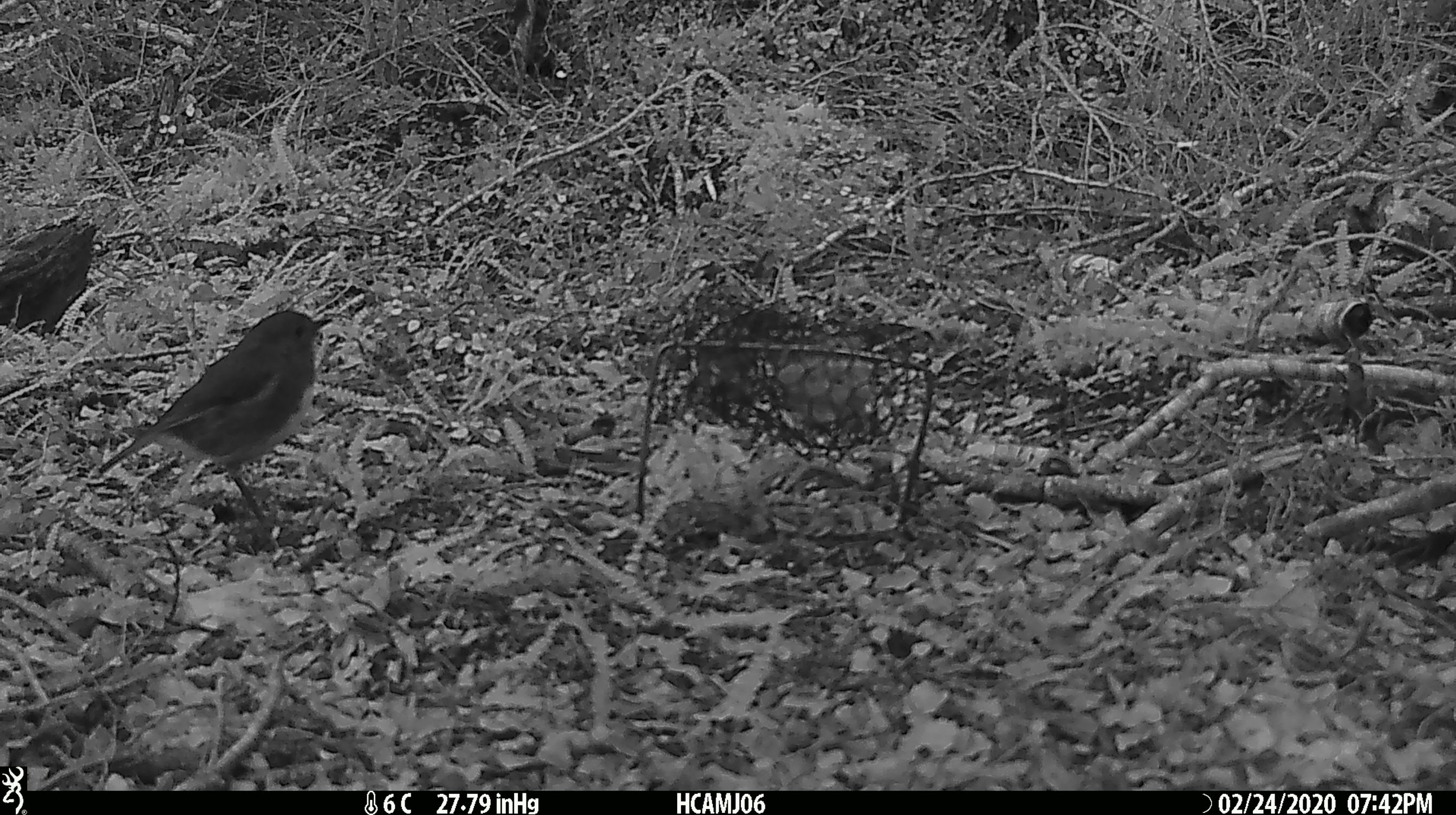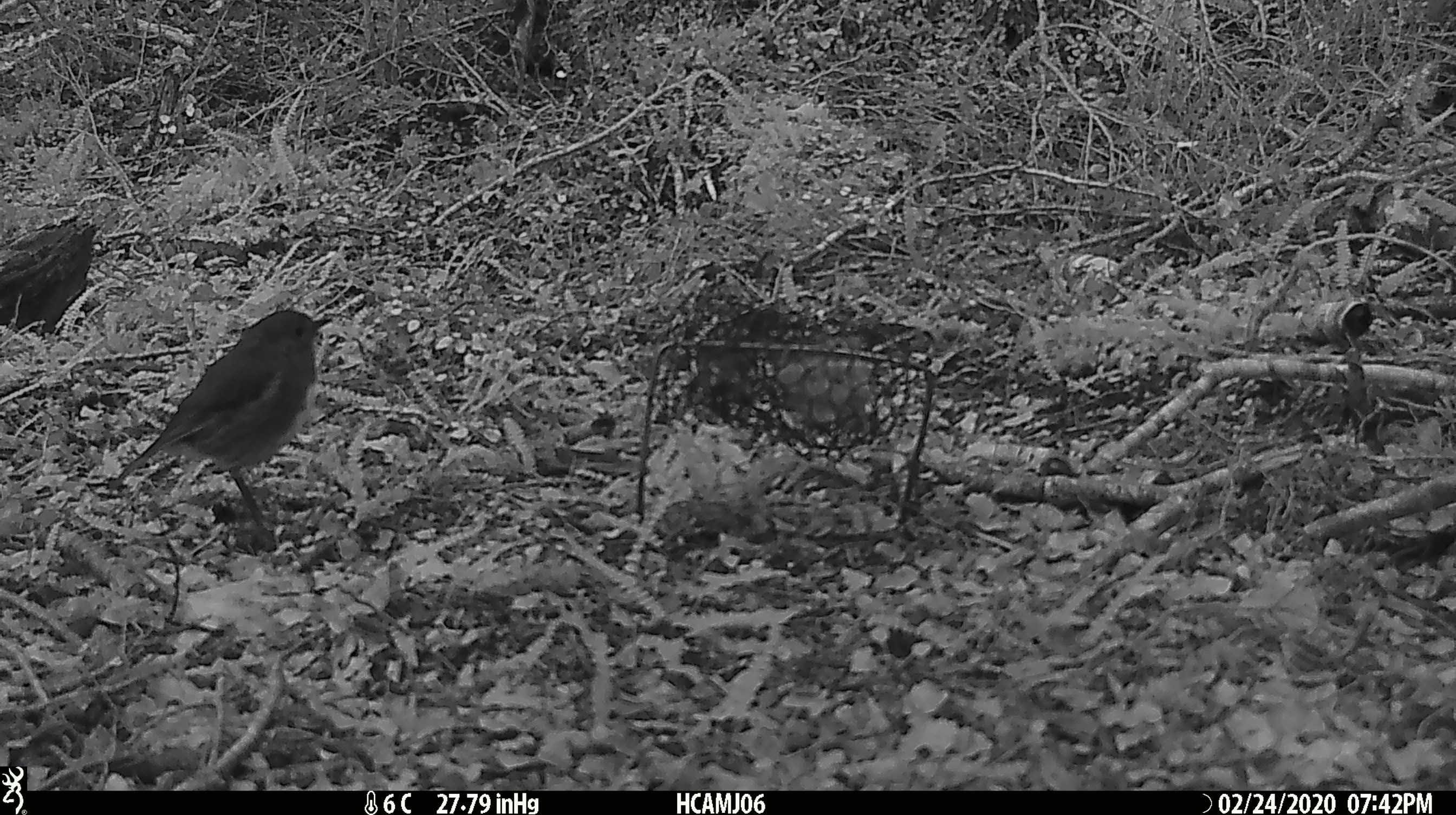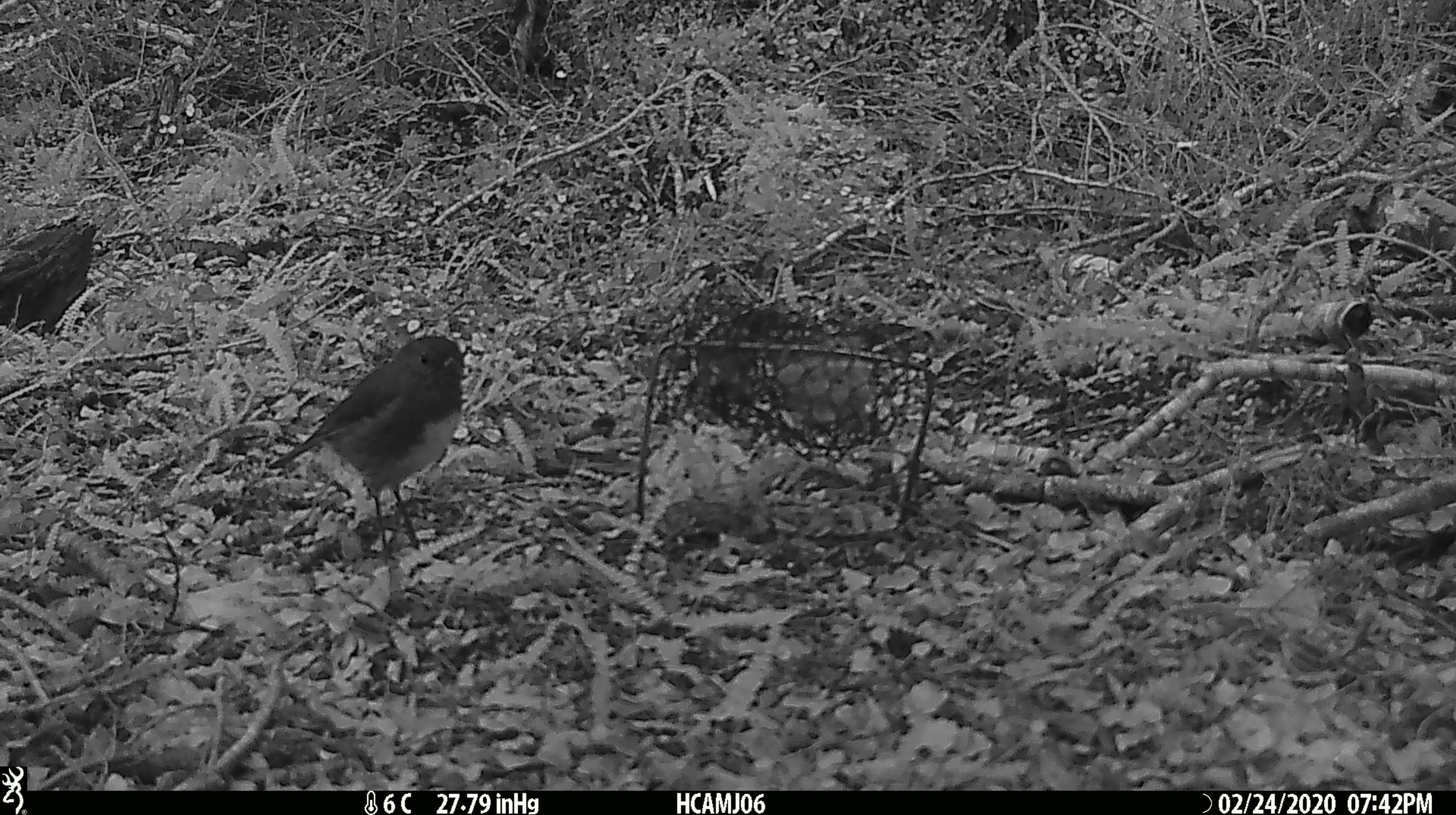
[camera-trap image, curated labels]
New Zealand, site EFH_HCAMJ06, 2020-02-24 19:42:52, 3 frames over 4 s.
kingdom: Animalia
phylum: Chordata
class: Mammalia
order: Rodentia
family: Muridae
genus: Mus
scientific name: Mus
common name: mouse